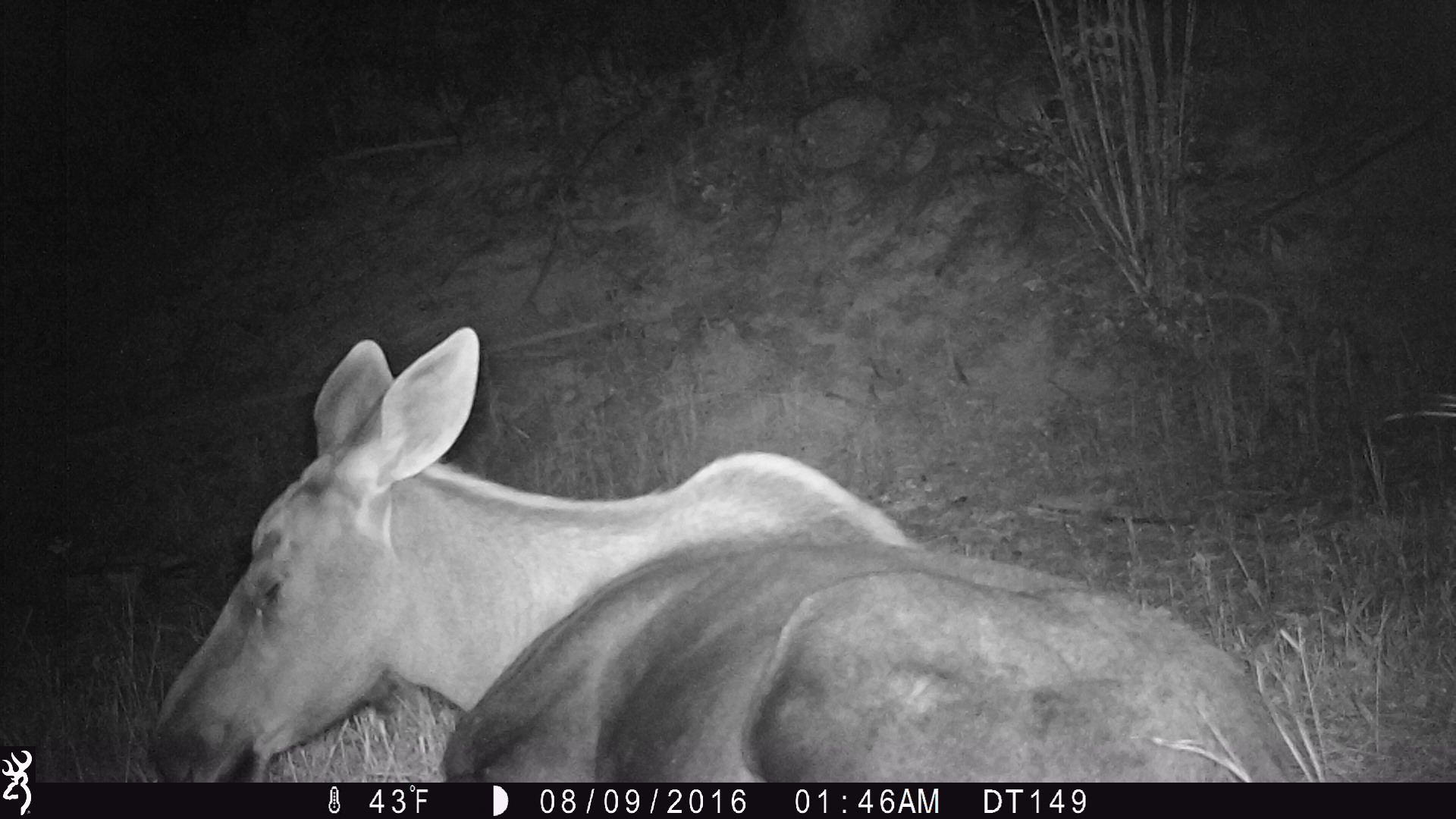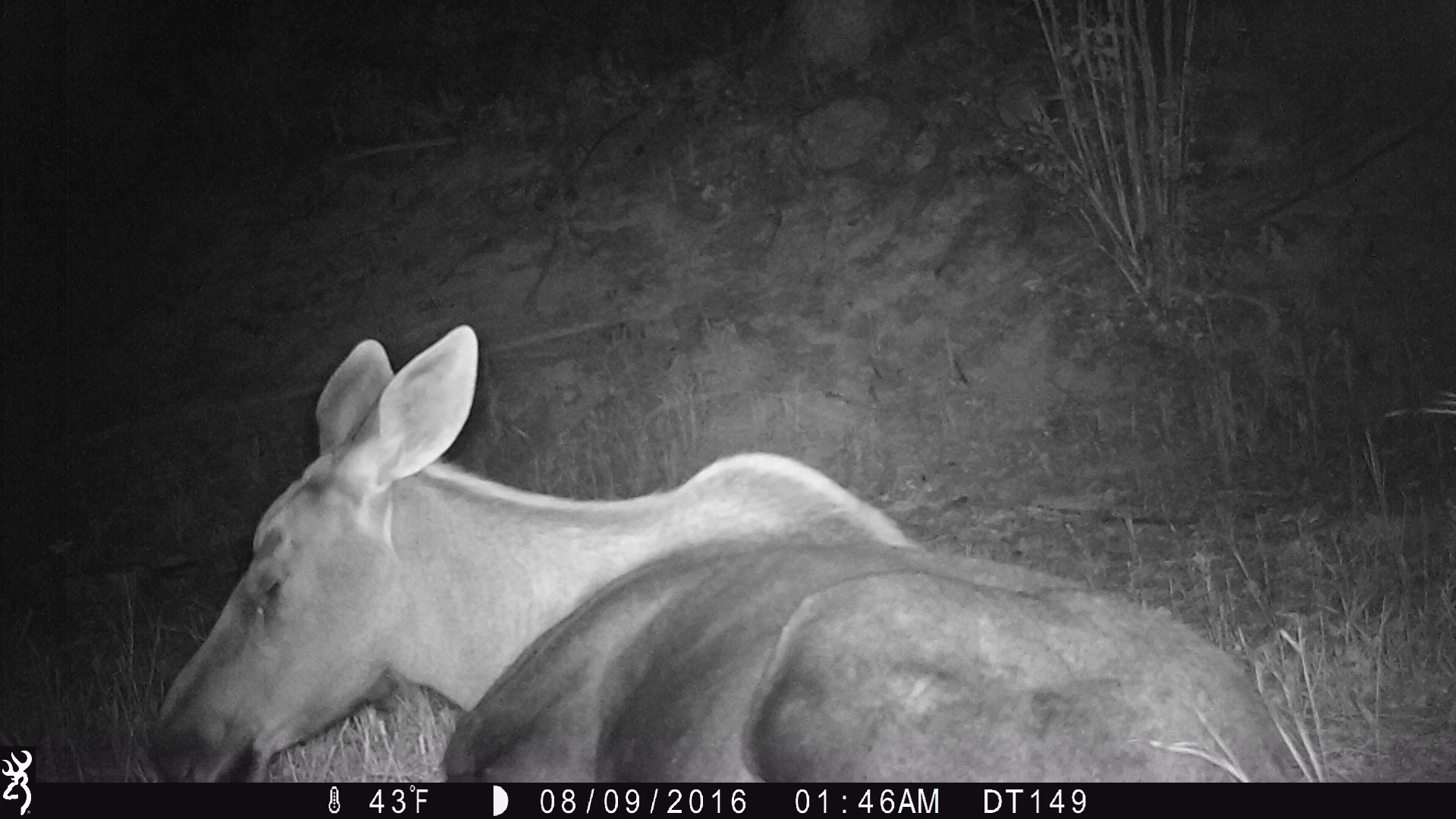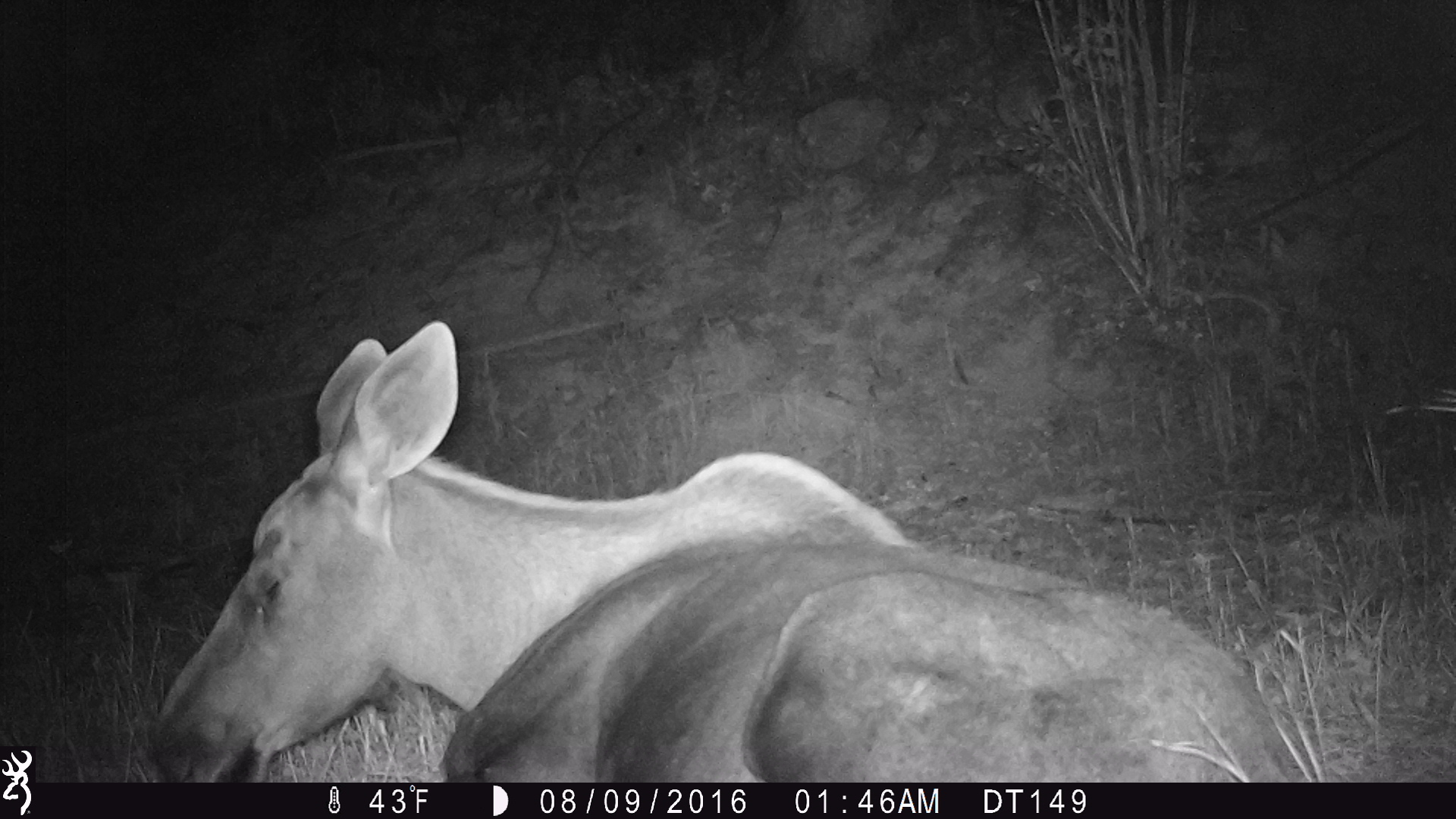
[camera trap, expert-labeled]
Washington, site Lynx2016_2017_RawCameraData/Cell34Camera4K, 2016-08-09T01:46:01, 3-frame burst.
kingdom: Animalia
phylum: Chordata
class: Mammalia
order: Artiodactyla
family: Cervidae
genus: Alces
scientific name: Alces alces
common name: moose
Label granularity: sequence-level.